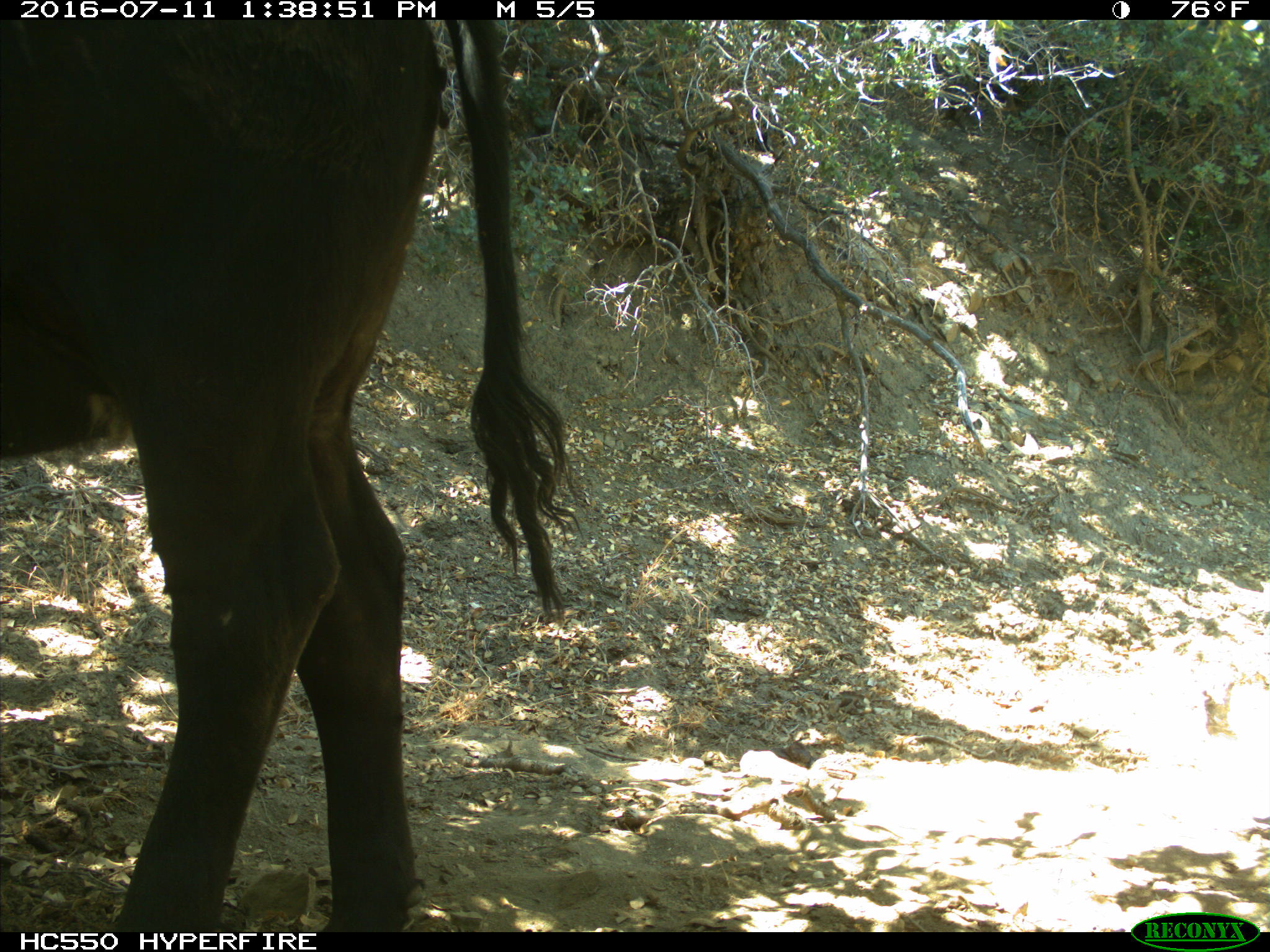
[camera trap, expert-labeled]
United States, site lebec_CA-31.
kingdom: Animalia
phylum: Chordata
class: Mammalia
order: Artiodactyla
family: Bovidae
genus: Bos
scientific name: Bos taurus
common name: domestic cow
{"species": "Bos taurus (domestic cow)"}